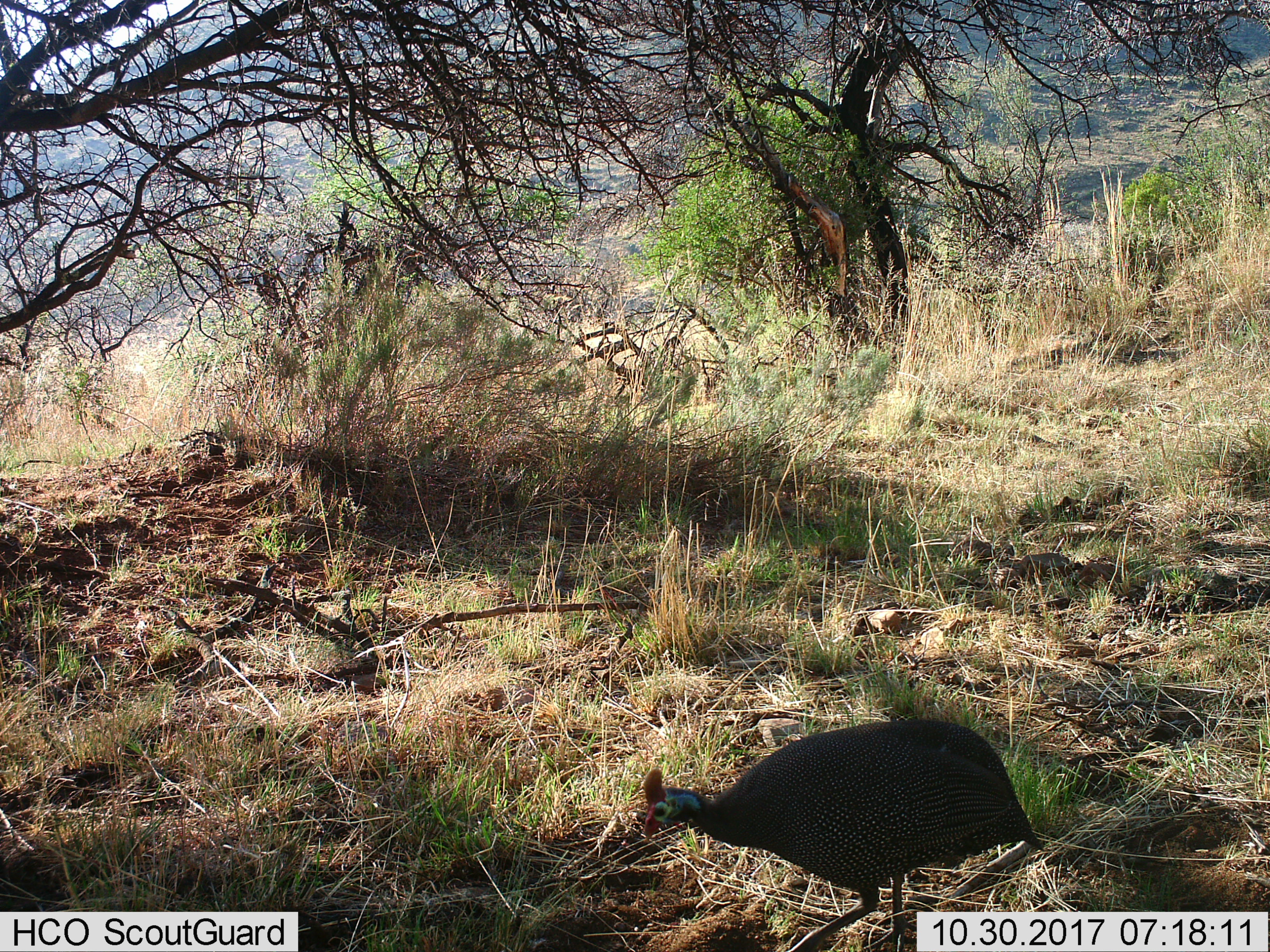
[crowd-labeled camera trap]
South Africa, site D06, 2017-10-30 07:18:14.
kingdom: Animalia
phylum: Chordata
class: Aves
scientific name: Aves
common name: bird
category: birdother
Birdother (bird) (Aves), count 1. Behavior (volunteer vote fractions): standing 22%, resting 0%, moving 67%, interacting 0%. Young present (vote fraction): 0%. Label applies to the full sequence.